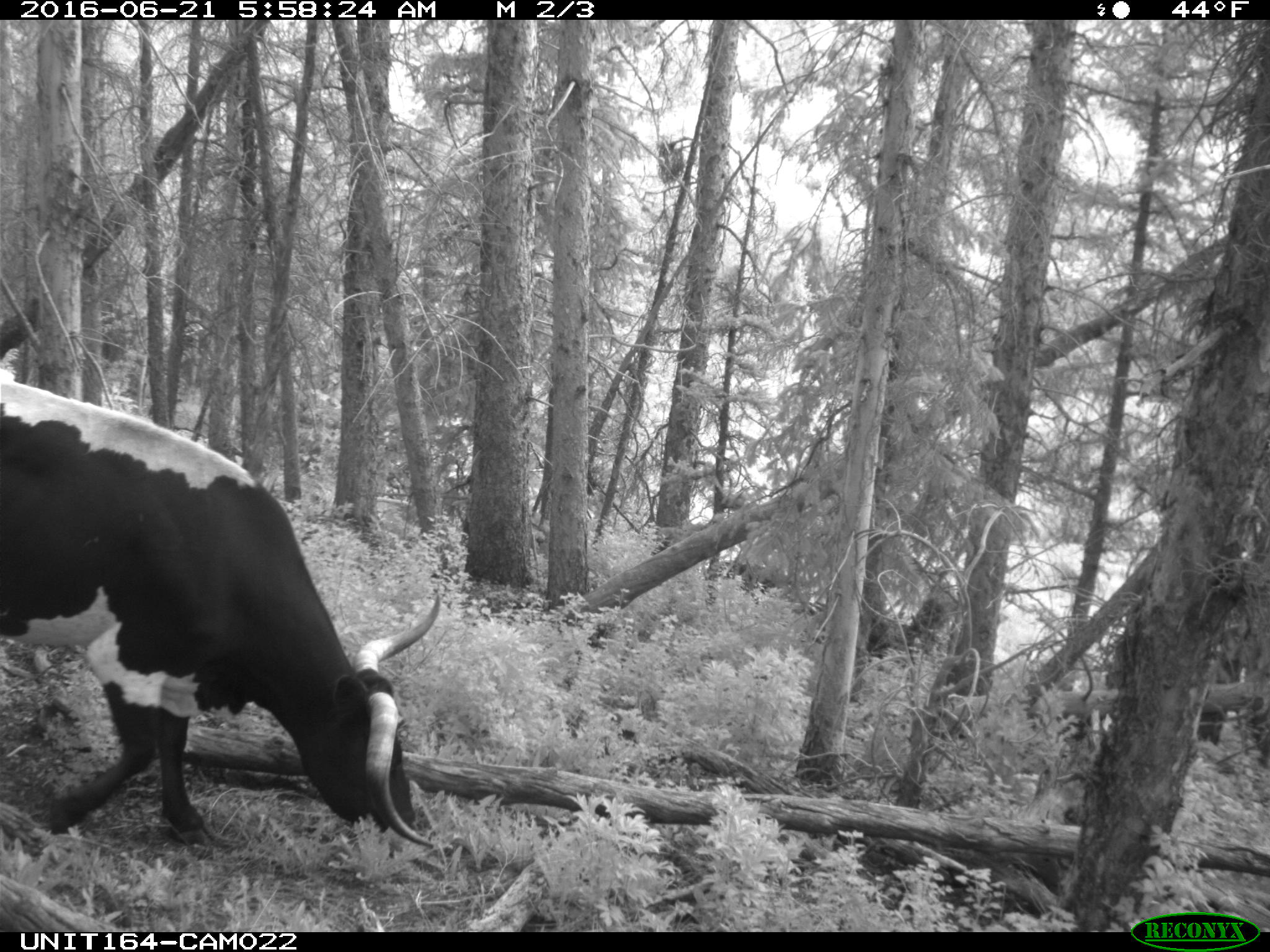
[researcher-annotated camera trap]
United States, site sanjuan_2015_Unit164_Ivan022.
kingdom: Animalia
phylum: Chordata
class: Mammalia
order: Artiodactyla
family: Bovidae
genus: Bos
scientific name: Bos taurus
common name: domestic cow